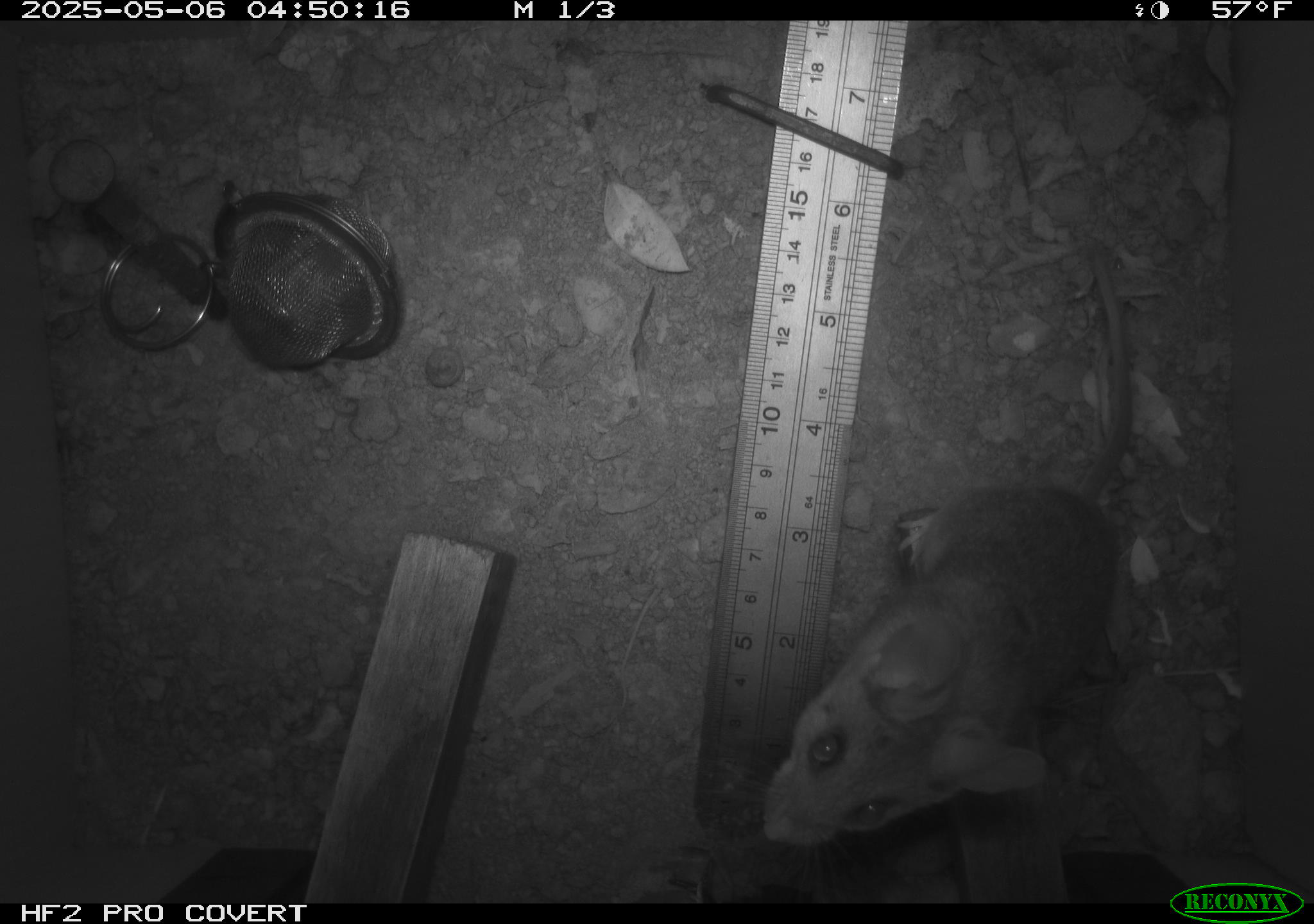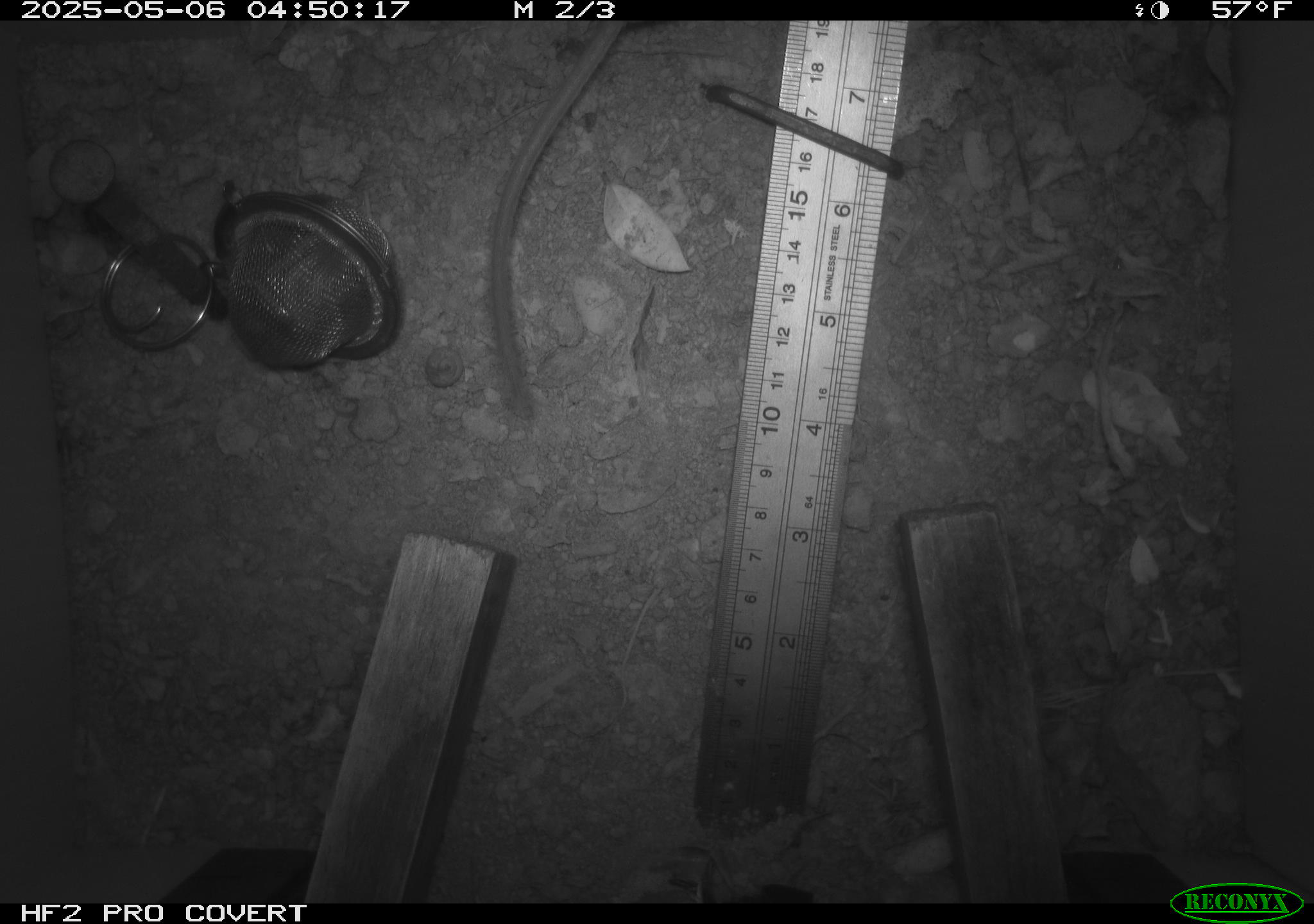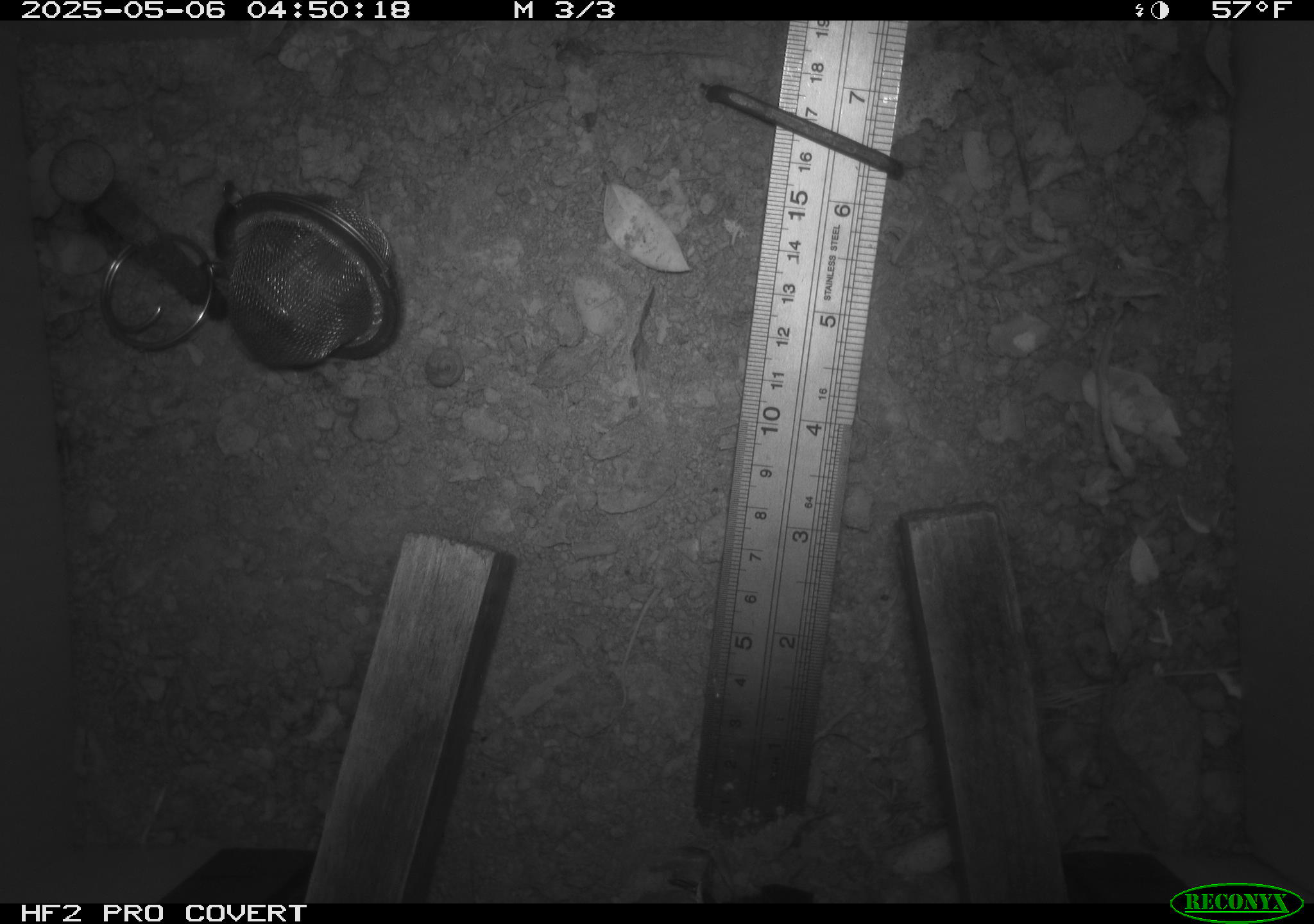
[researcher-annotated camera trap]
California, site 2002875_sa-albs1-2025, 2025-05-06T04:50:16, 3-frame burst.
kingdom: Animalia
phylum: Chordata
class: Mammalia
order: Rodentia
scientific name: Rodentia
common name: mouse species